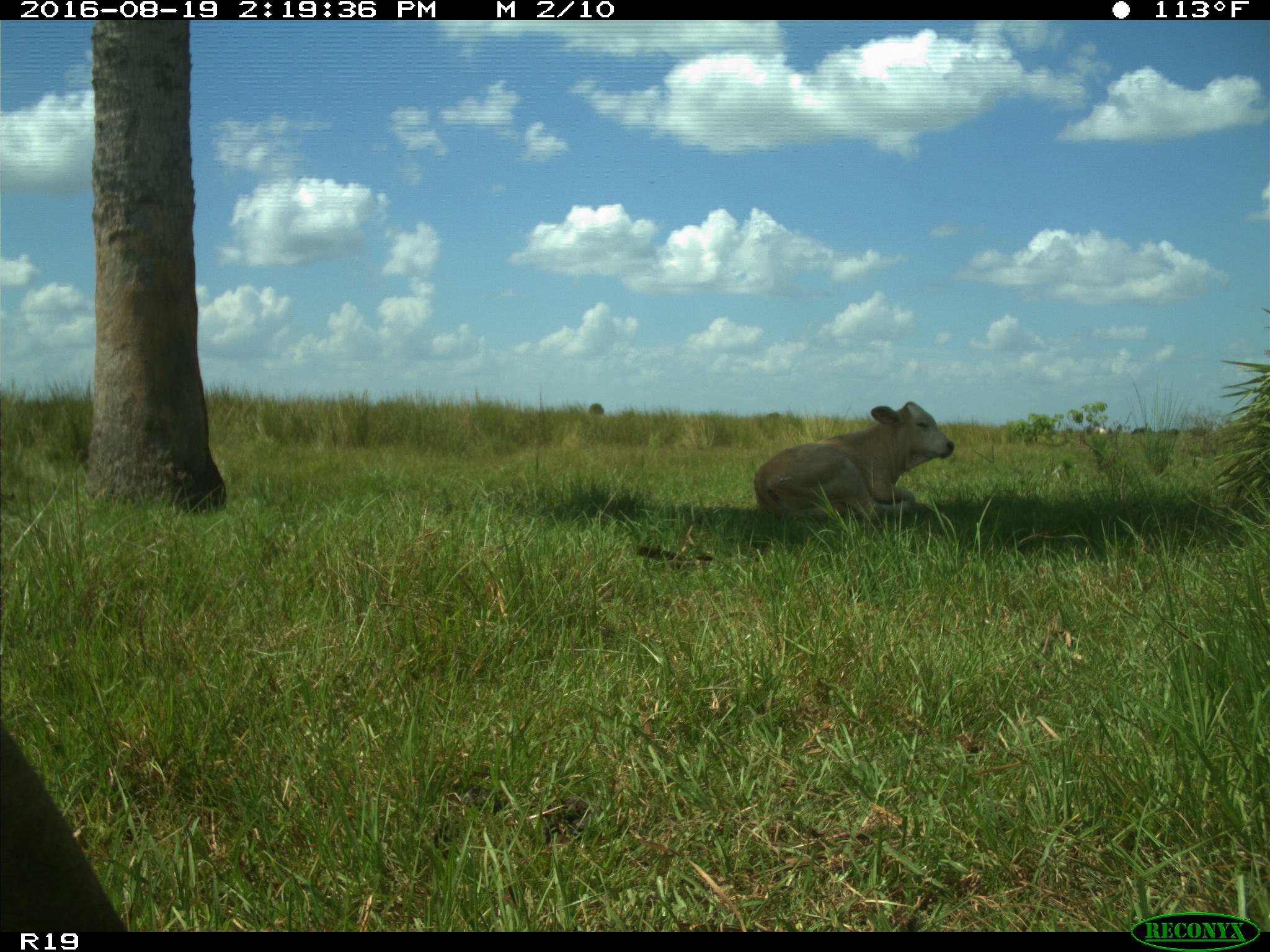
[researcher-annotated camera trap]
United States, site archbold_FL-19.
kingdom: Animalia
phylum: Chordata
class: Mammalia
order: Artiodactyla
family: Bovidae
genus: Bos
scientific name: Bos taurus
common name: domestic cow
Bos taurus (domestic cow).